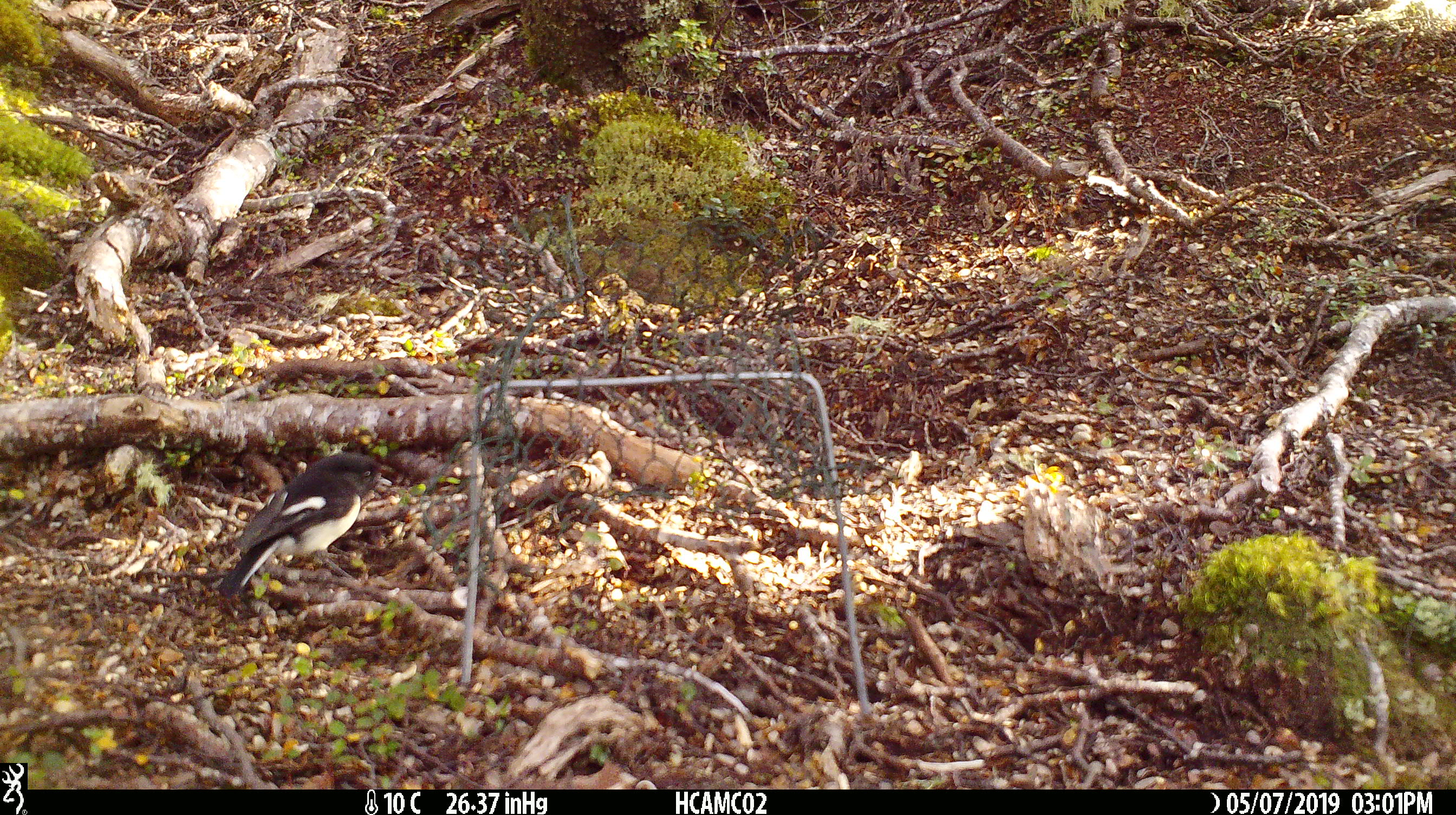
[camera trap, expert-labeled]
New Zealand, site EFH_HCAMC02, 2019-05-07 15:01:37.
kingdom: Animalia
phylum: Chordata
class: Aves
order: Passeriformes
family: Petroicidae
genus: Petroica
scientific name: Petroica macrocephala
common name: tomtit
Tomtit (Petroica macrocephala).